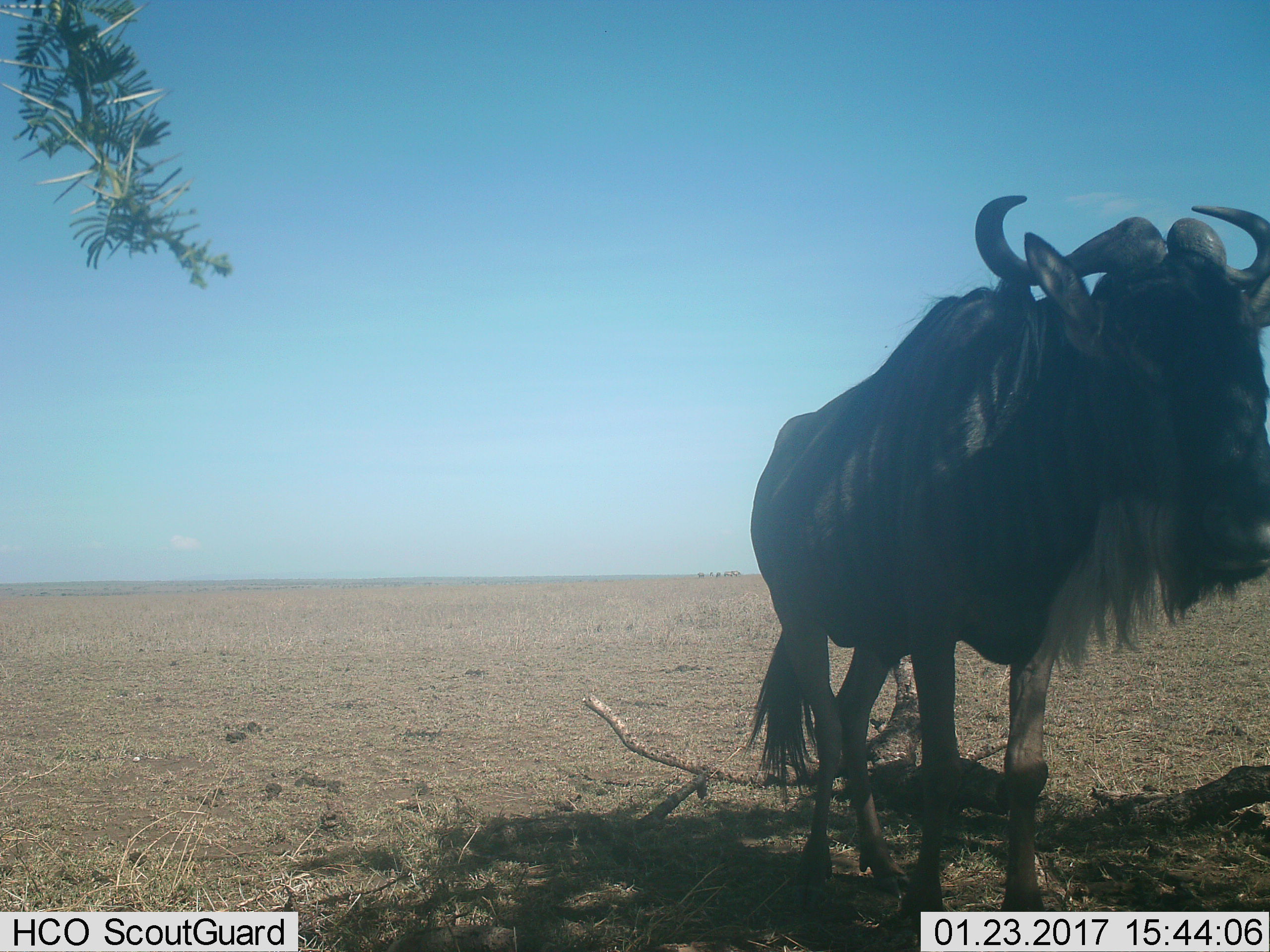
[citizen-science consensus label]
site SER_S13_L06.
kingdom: Animalia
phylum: Chordata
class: Mammalia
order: Artiodactyla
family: Bovidae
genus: Connochaetes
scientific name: Connochaetes taurinus taurinus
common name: blue wildebeest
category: wildebeestblue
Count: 1.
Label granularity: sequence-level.